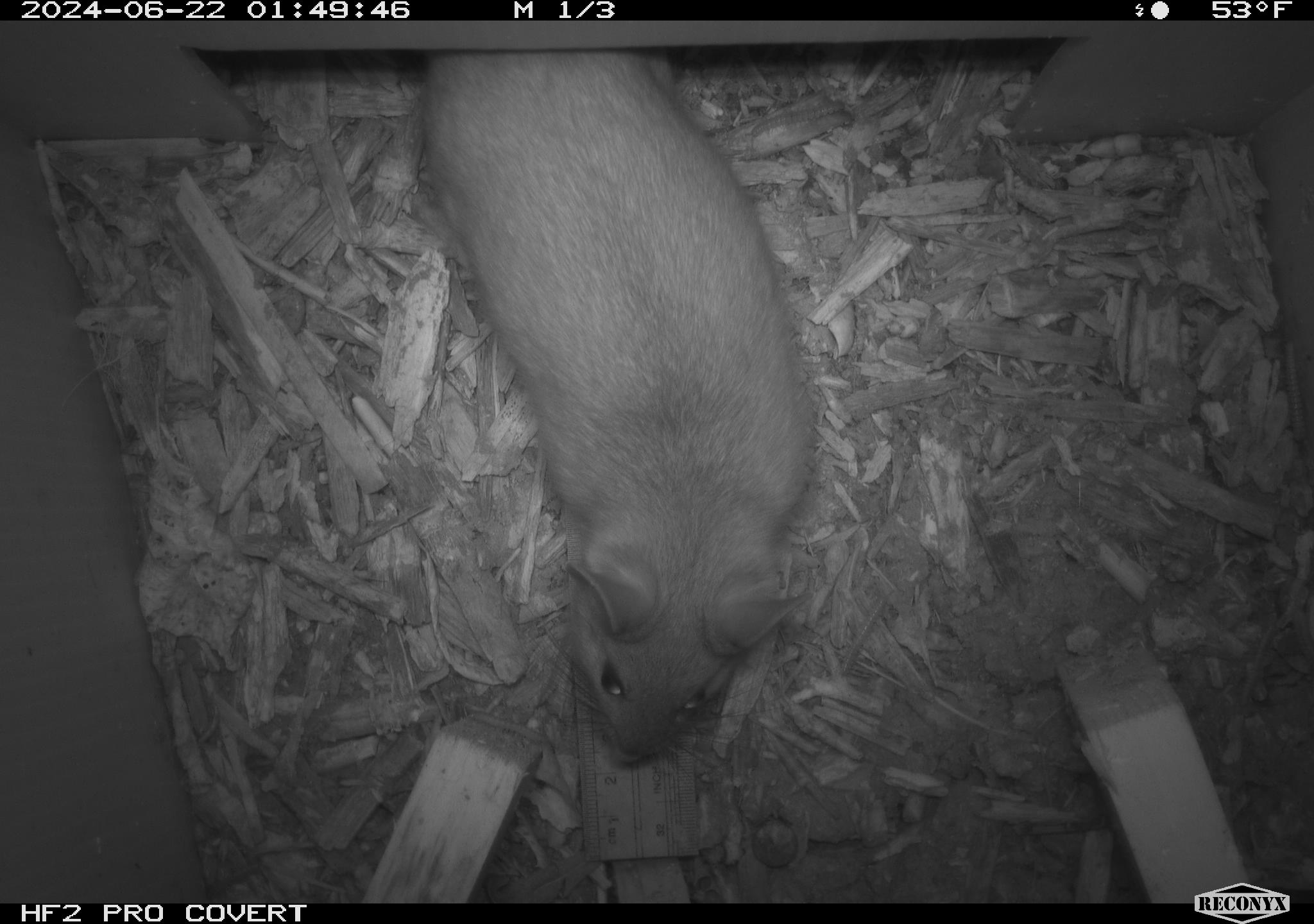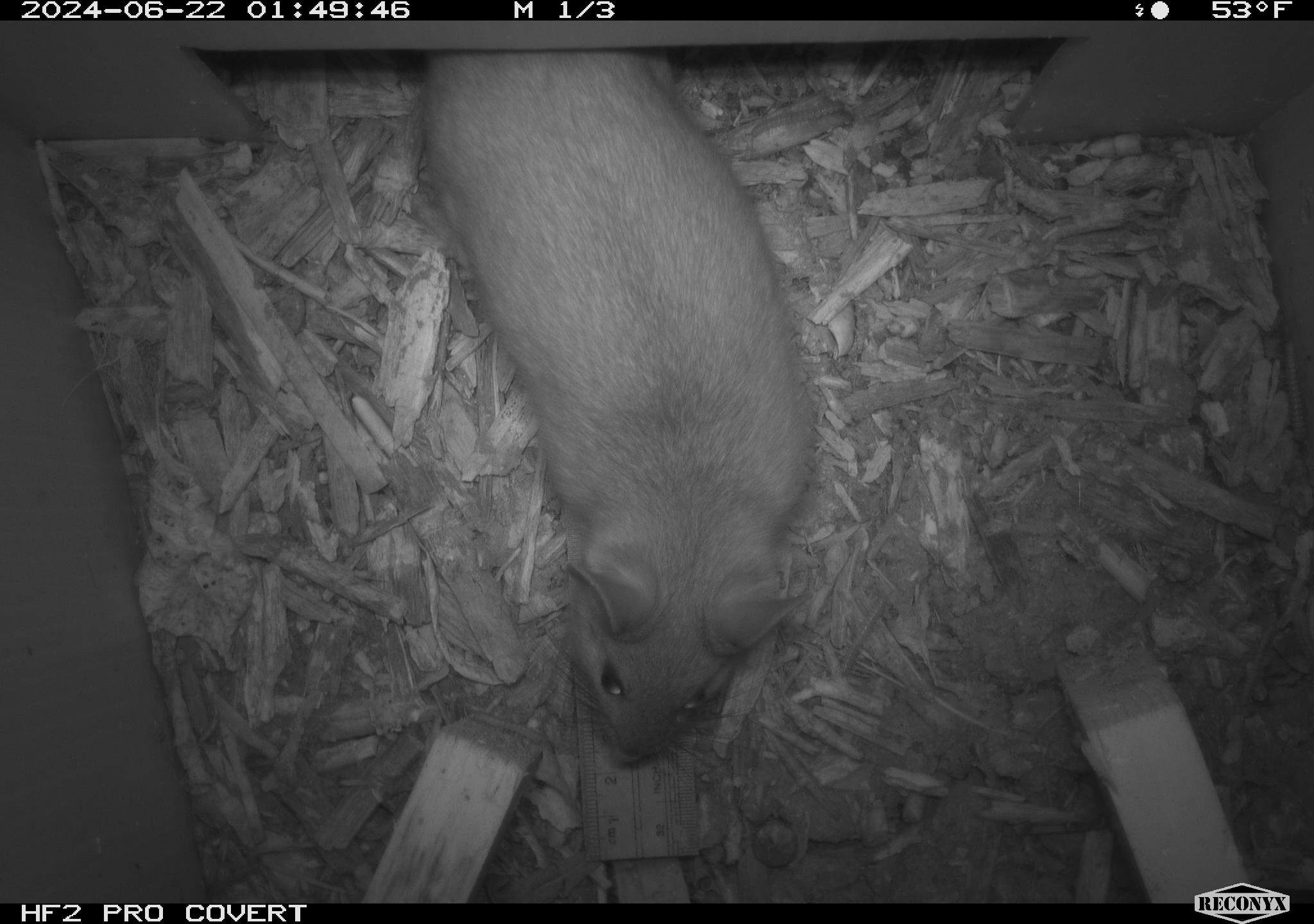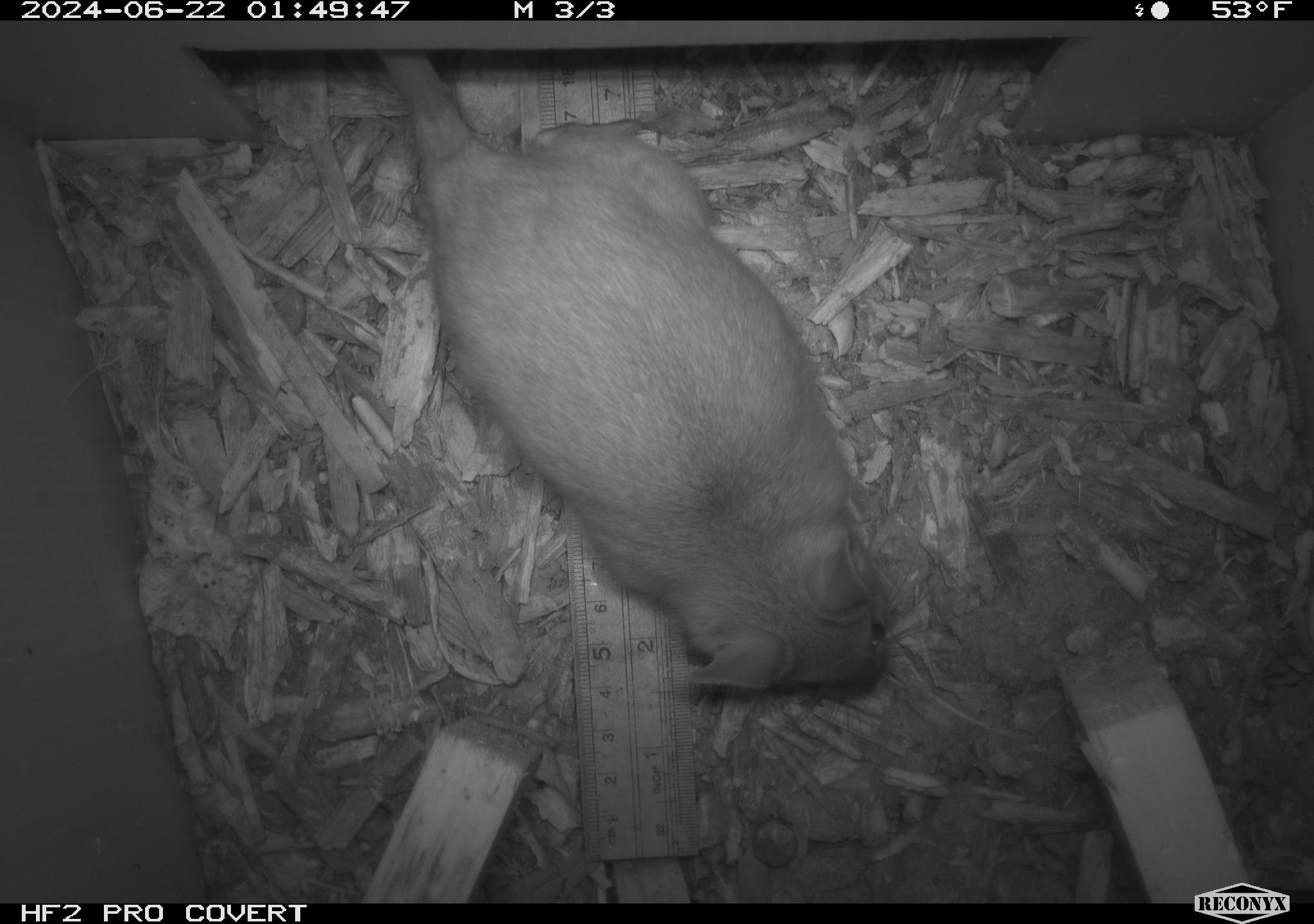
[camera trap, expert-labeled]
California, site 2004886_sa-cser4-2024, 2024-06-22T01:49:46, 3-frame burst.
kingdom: Animalia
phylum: Chordata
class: Mammalia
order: Rodentia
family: Muridae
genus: Rattus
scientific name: Rattus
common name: rat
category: rattus species